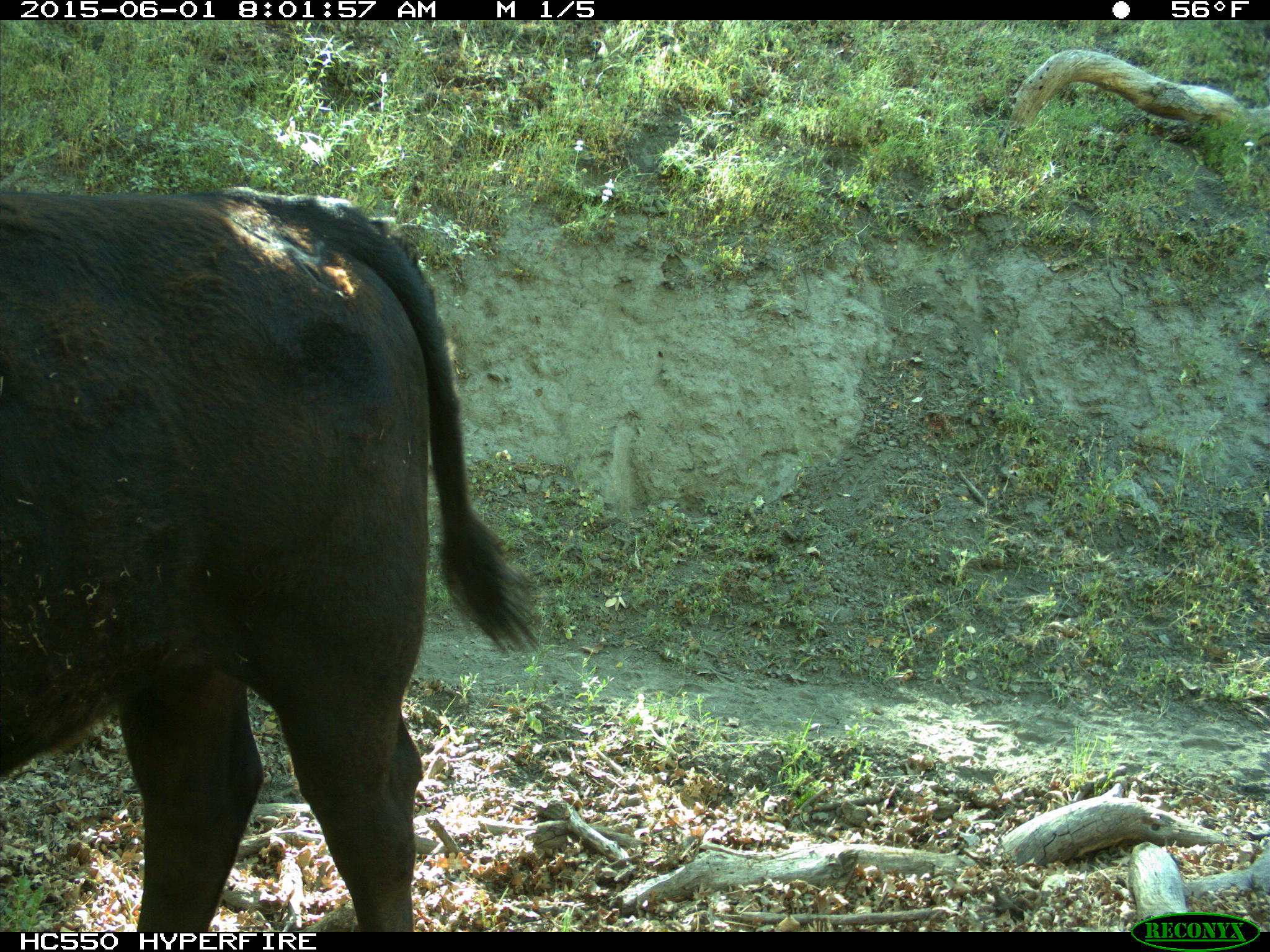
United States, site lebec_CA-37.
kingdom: Animalia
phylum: Chordata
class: Mammalia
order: Artiodactyla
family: Bovidae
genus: Bos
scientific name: Bos taurus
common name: domestic cow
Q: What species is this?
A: Bos taurus (domestic cow).